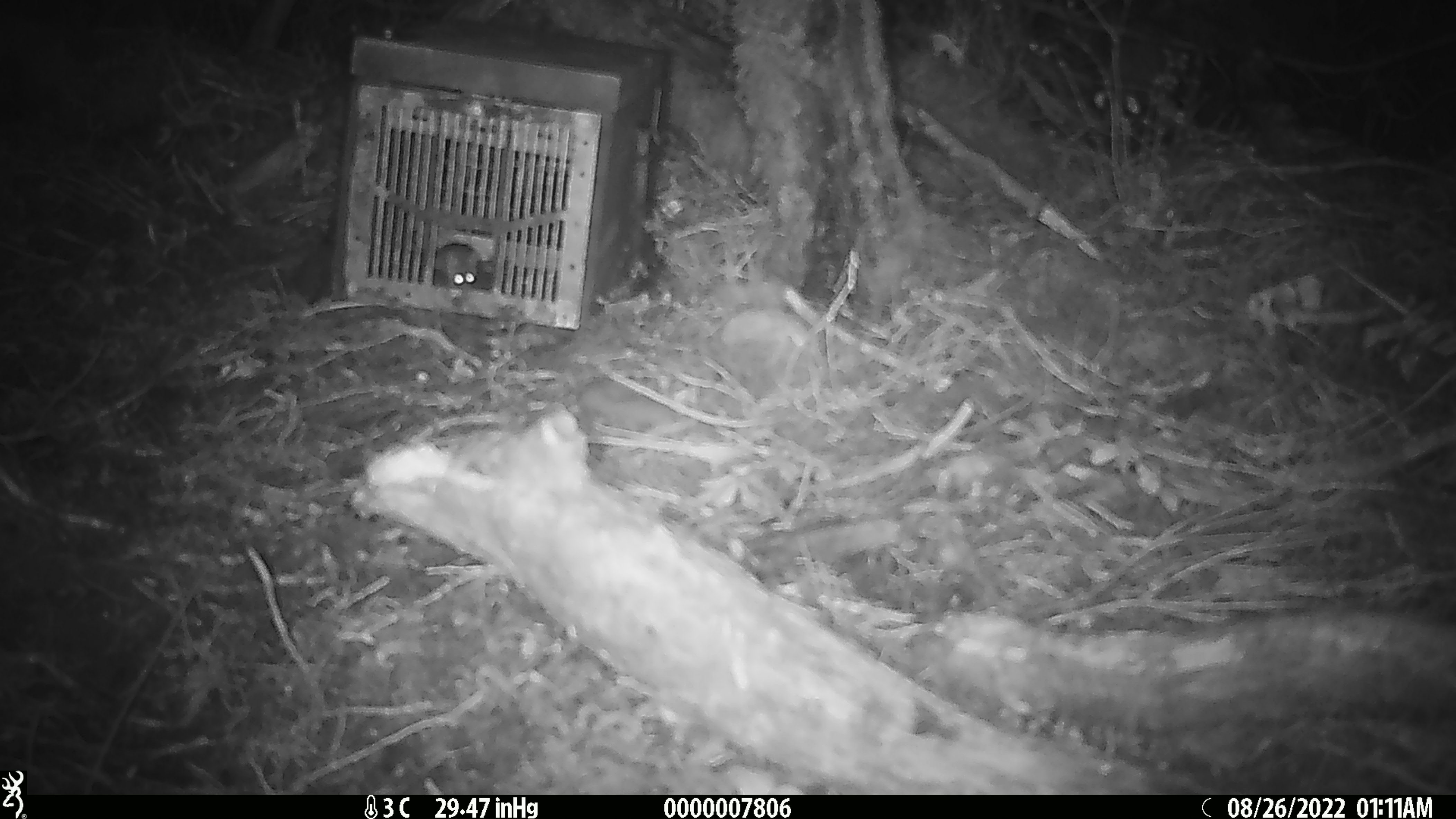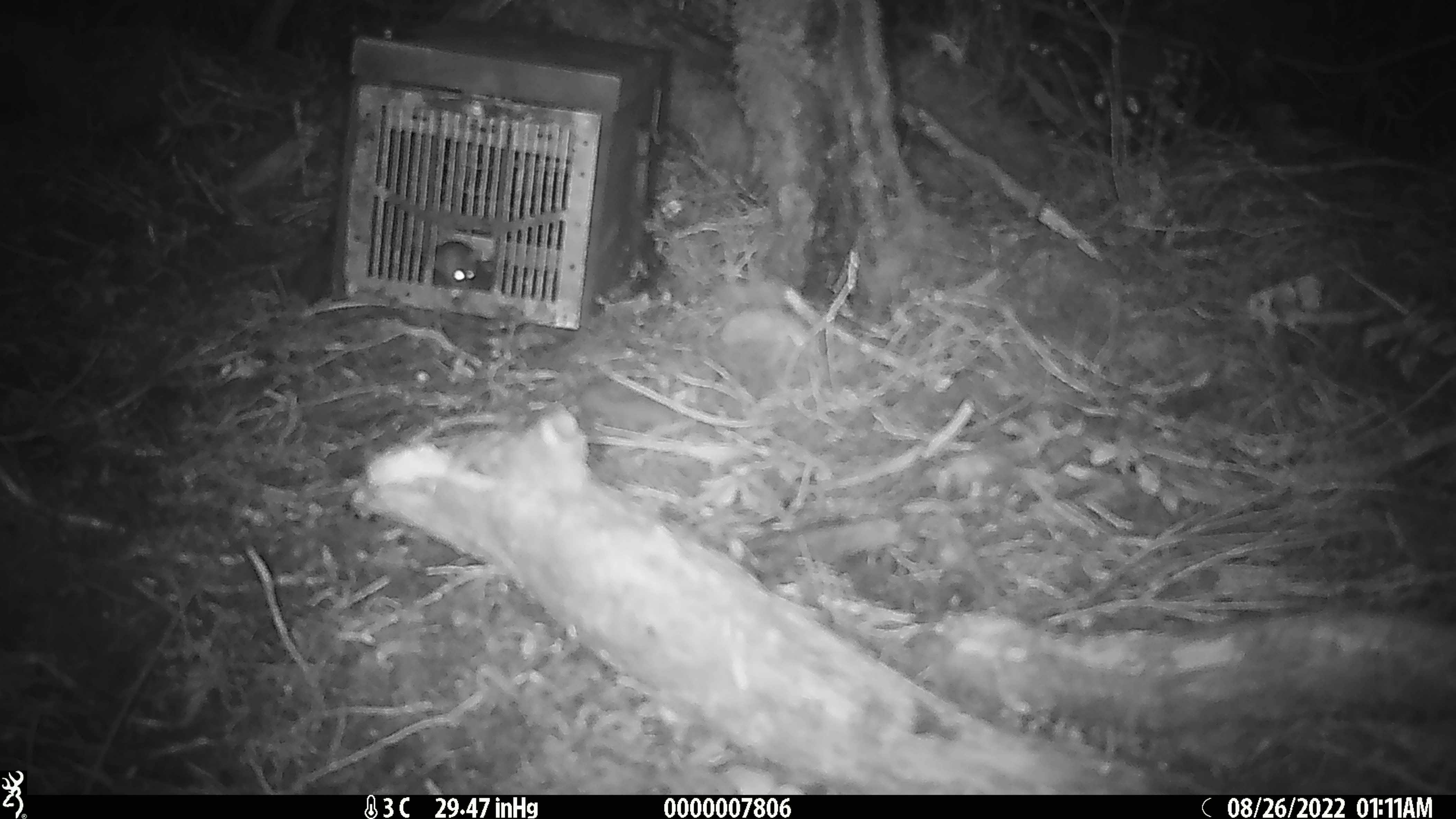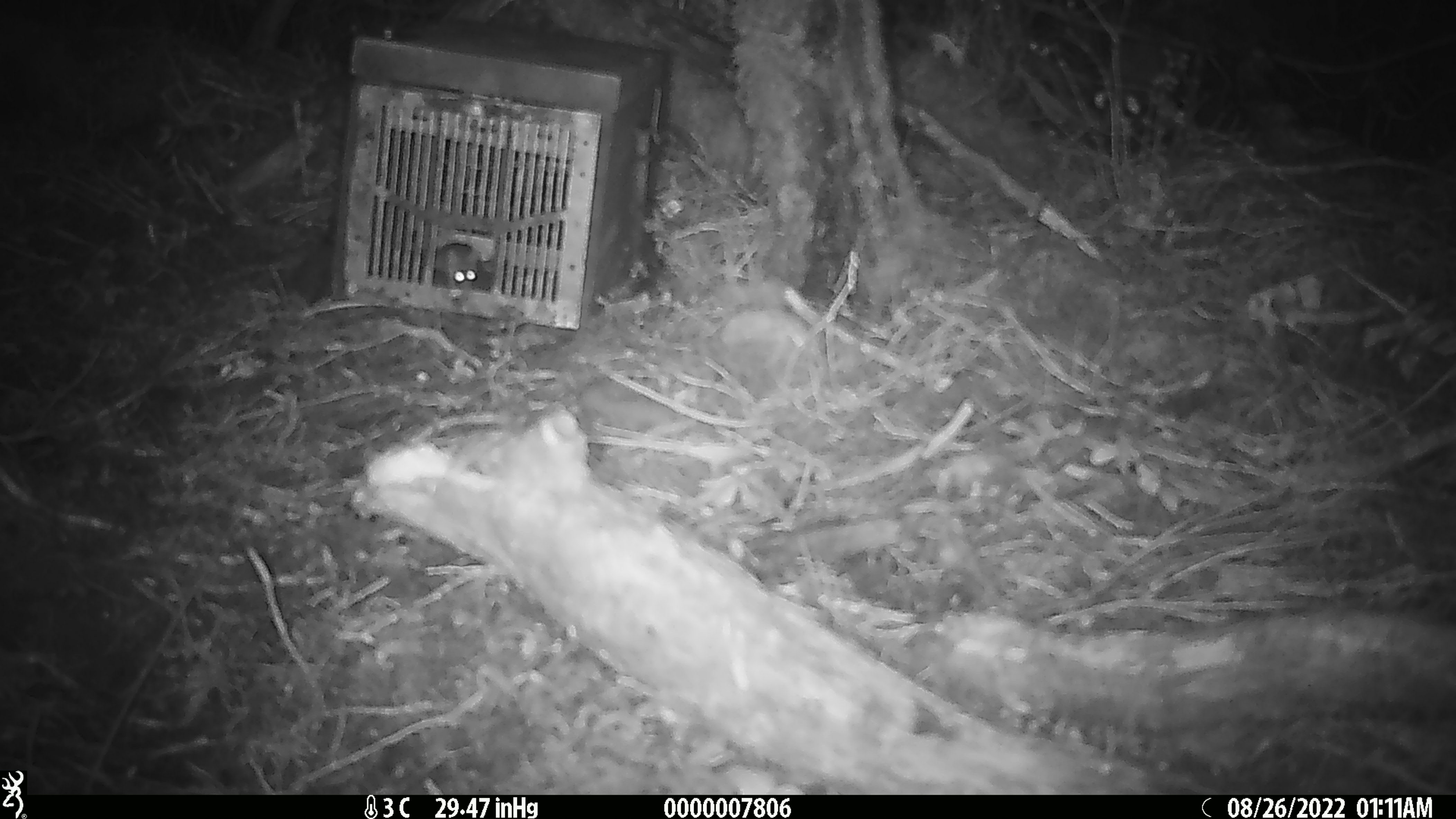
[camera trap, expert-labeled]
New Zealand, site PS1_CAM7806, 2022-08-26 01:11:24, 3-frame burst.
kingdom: Animalia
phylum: Chordata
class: Mammalia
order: Rodentia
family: Muridae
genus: Mus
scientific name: Mus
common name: mouse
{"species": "mouse (Mus)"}